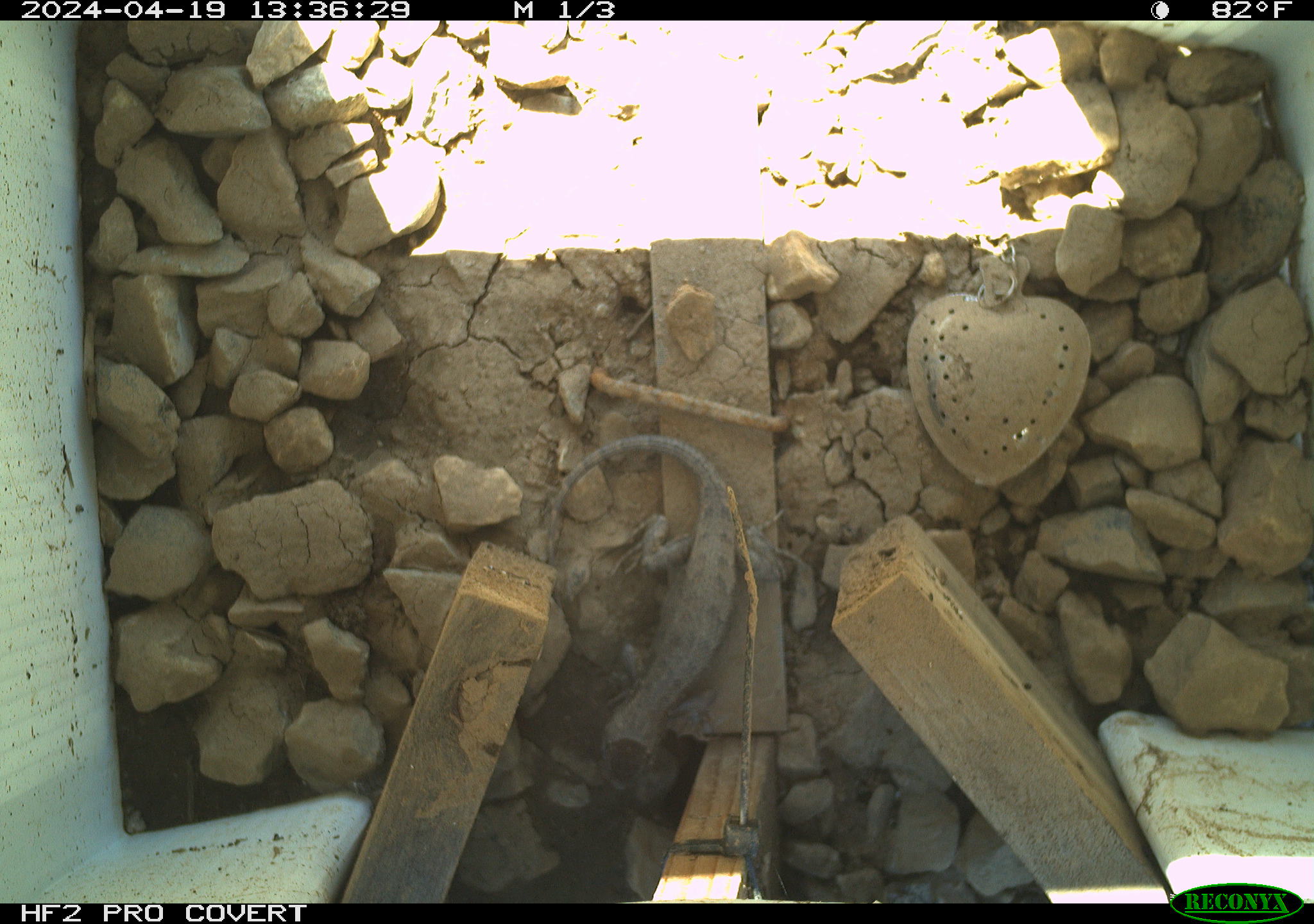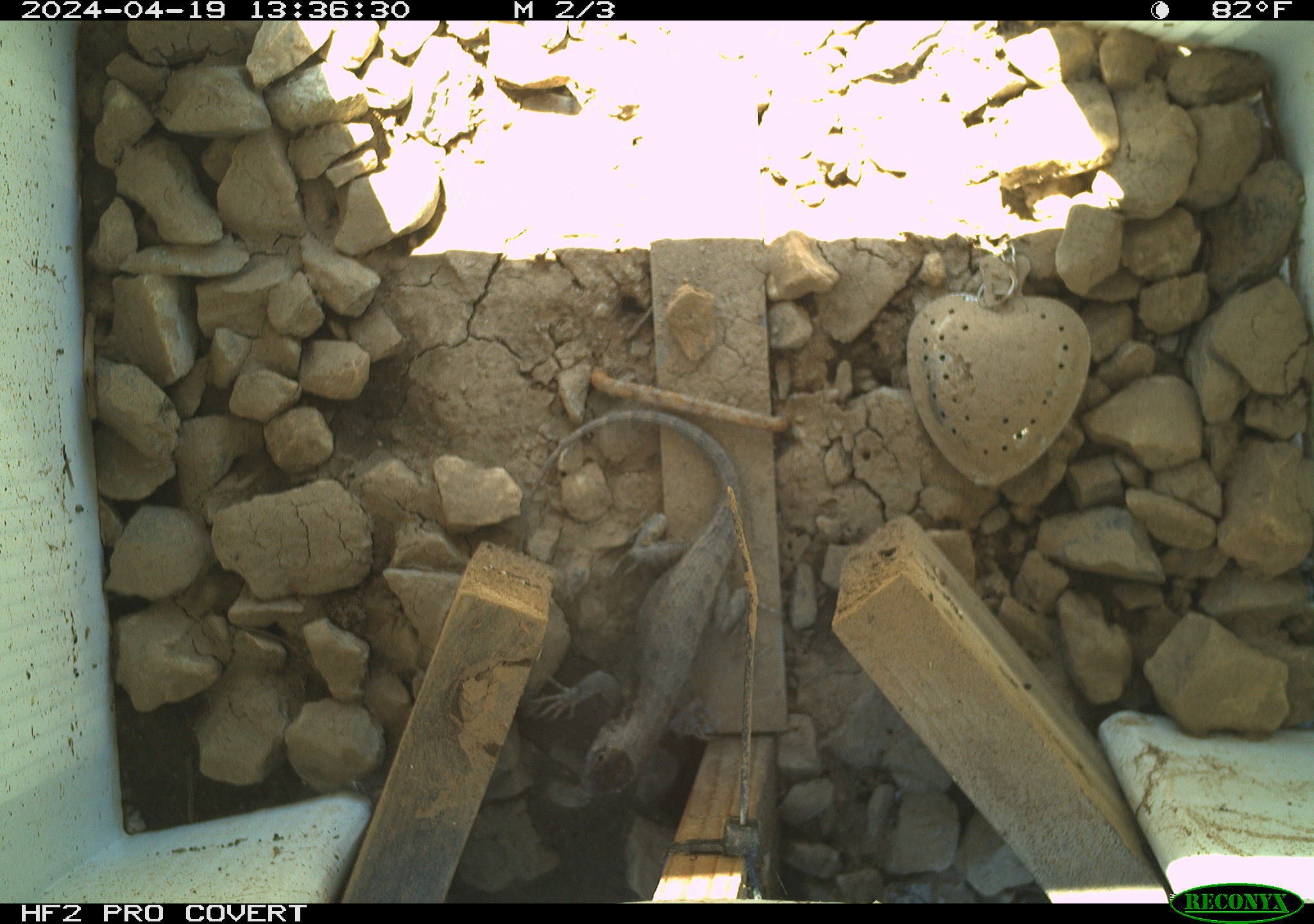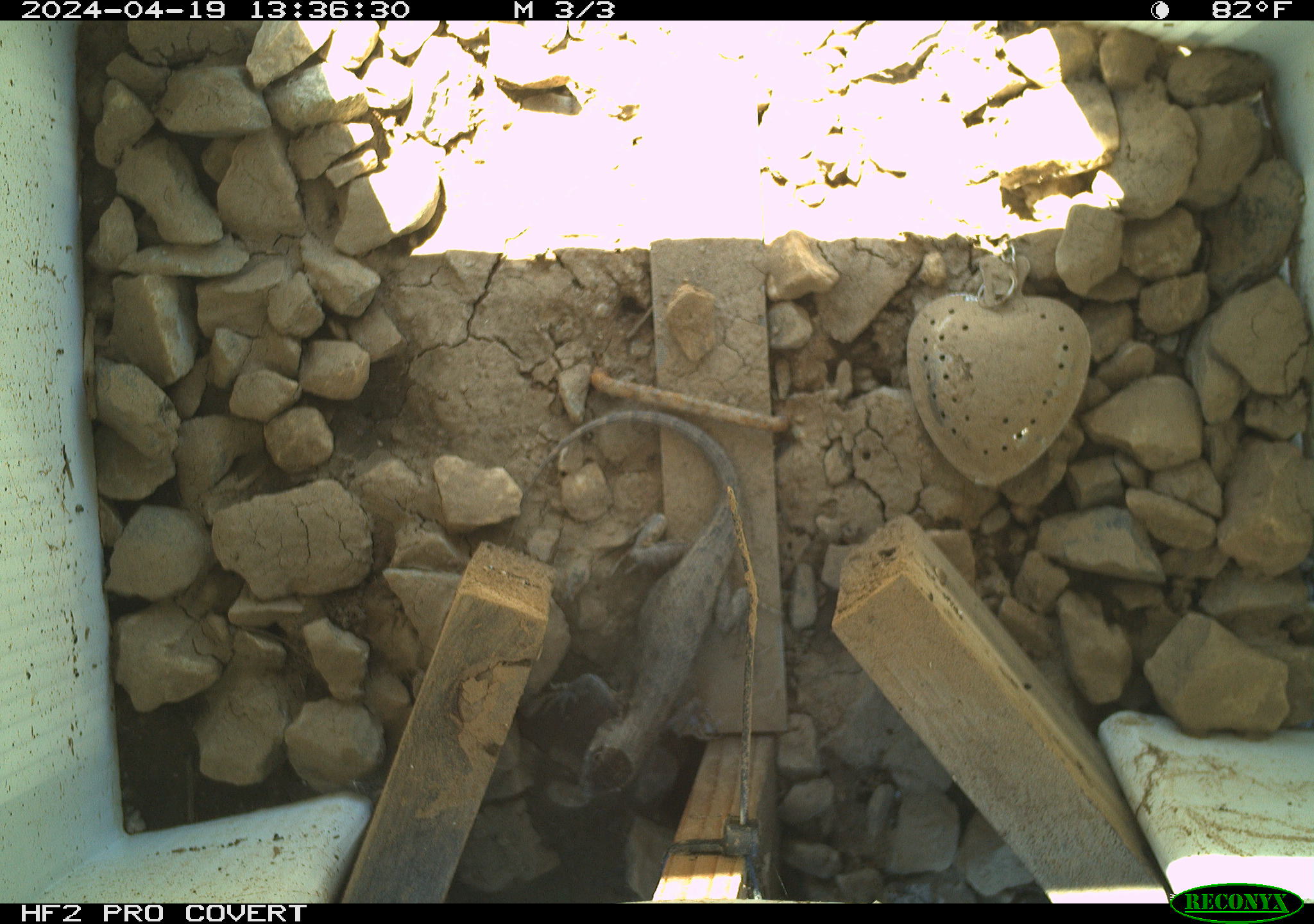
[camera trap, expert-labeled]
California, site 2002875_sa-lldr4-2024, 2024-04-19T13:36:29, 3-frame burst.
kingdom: Animalia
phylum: Chordata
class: Reptilia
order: Squamata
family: Phrynosomatidae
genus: Sceloporus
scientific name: Sceloporus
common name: spiny lizards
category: sceloporus species